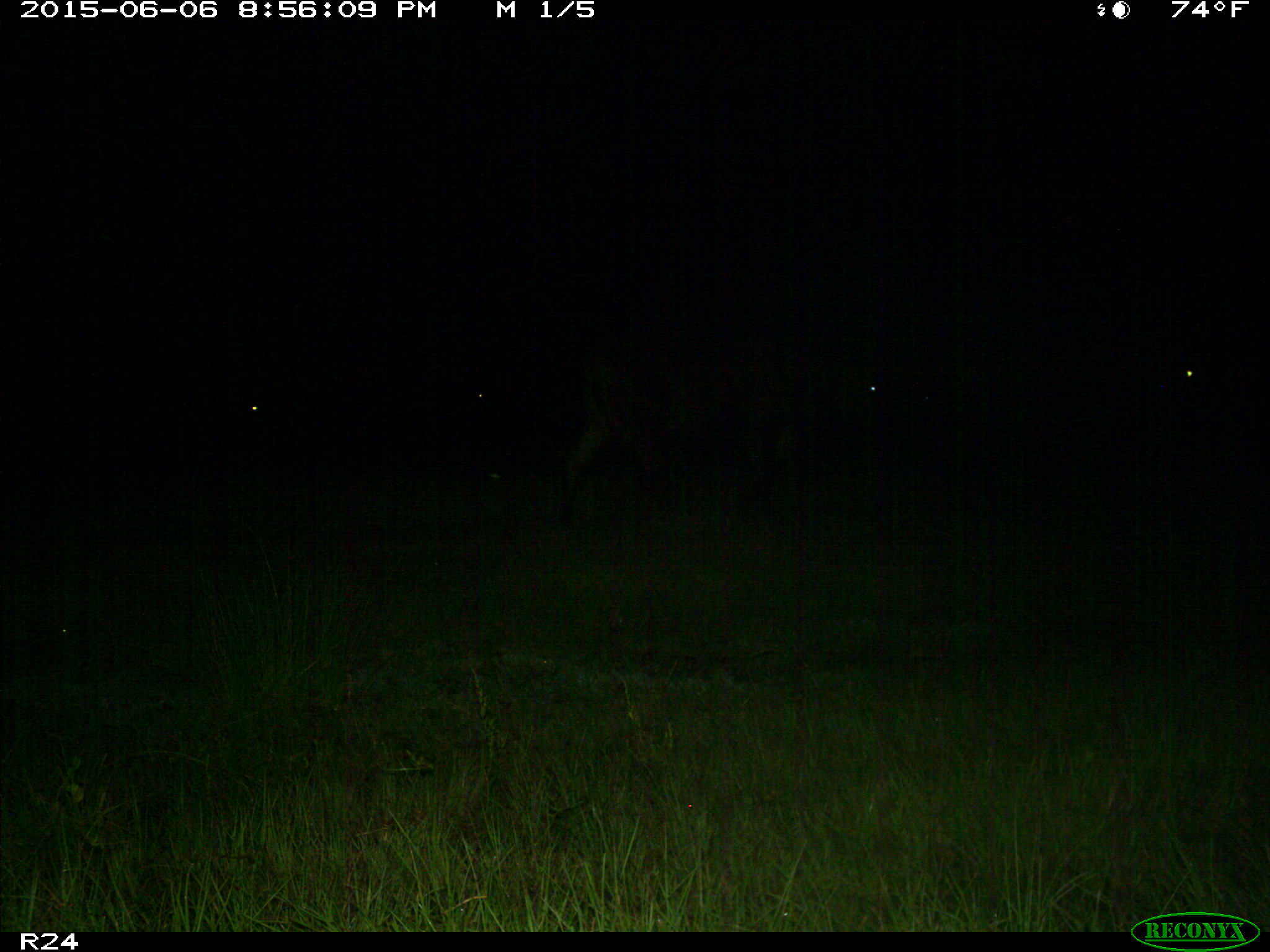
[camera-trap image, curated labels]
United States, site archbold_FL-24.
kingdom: Animalia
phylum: Chordata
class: Mammalia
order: Artiodactyla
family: Bovidae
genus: Bos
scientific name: Bos taurus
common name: domestic cow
Bos taurus (domestic cow).